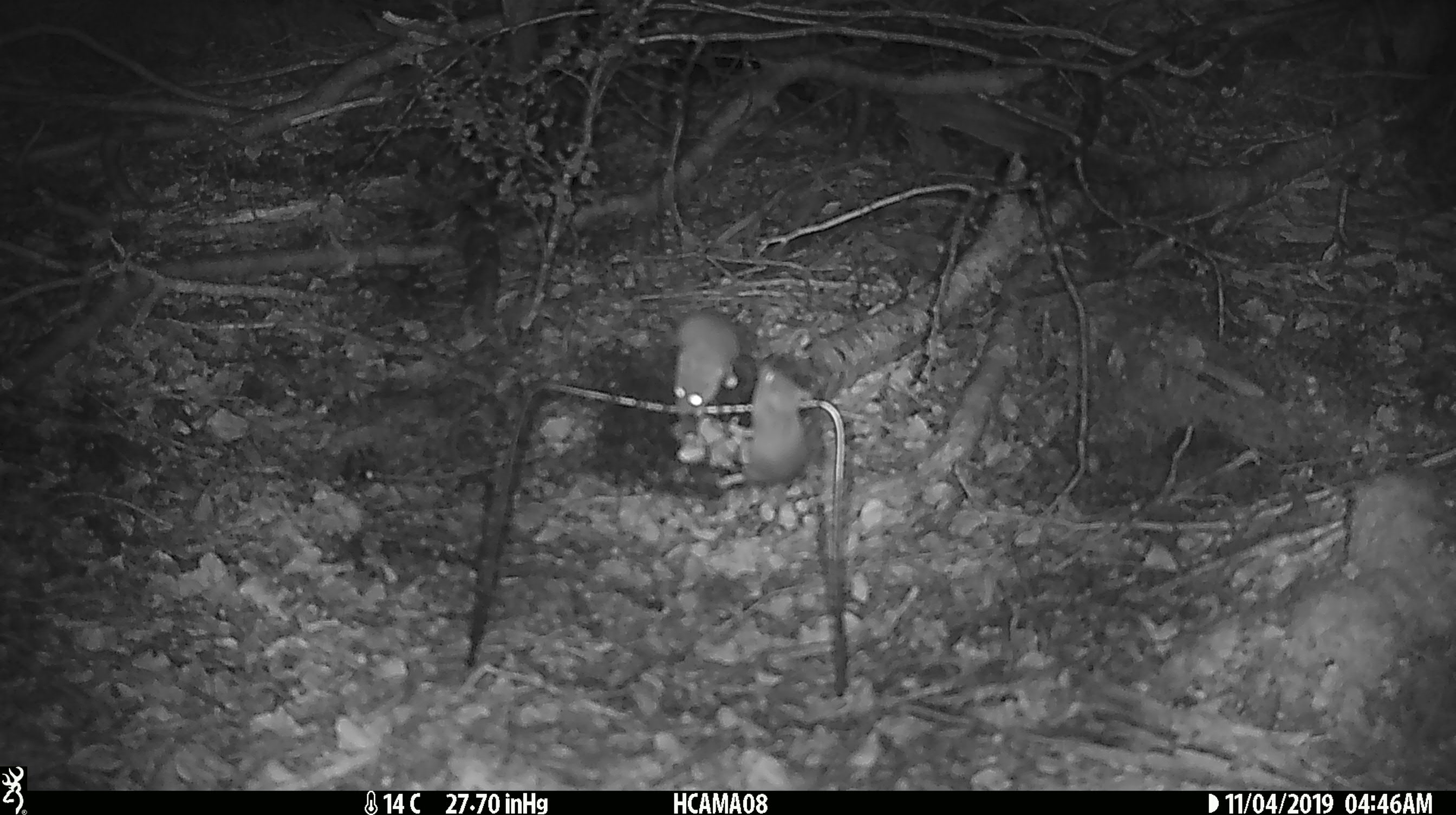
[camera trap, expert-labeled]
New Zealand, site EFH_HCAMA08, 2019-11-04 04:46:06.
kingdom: Animalia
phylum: Chordata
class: Mammalia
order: Rodentia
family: Muridae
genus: Mus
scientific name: Mus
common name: mouse